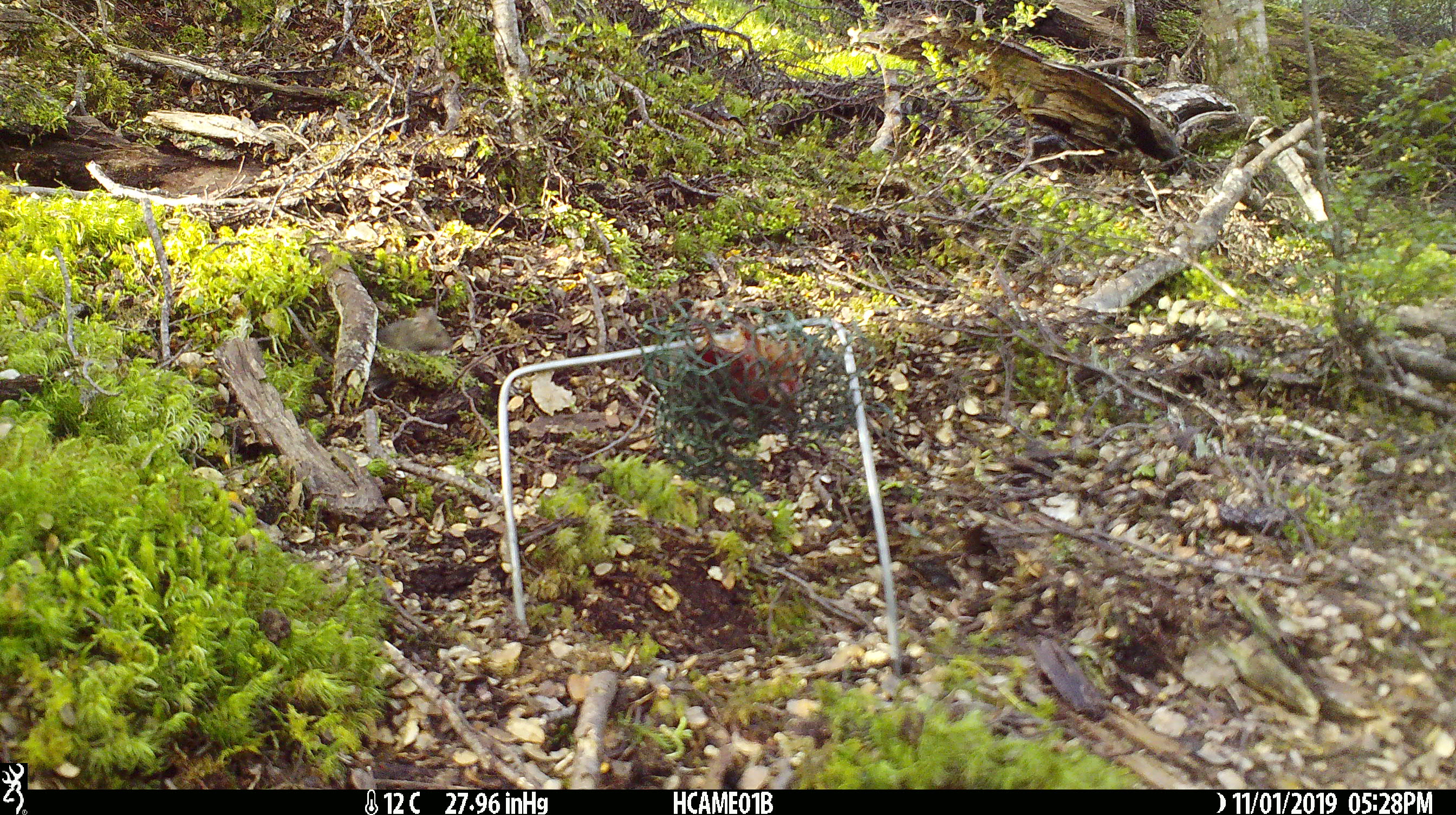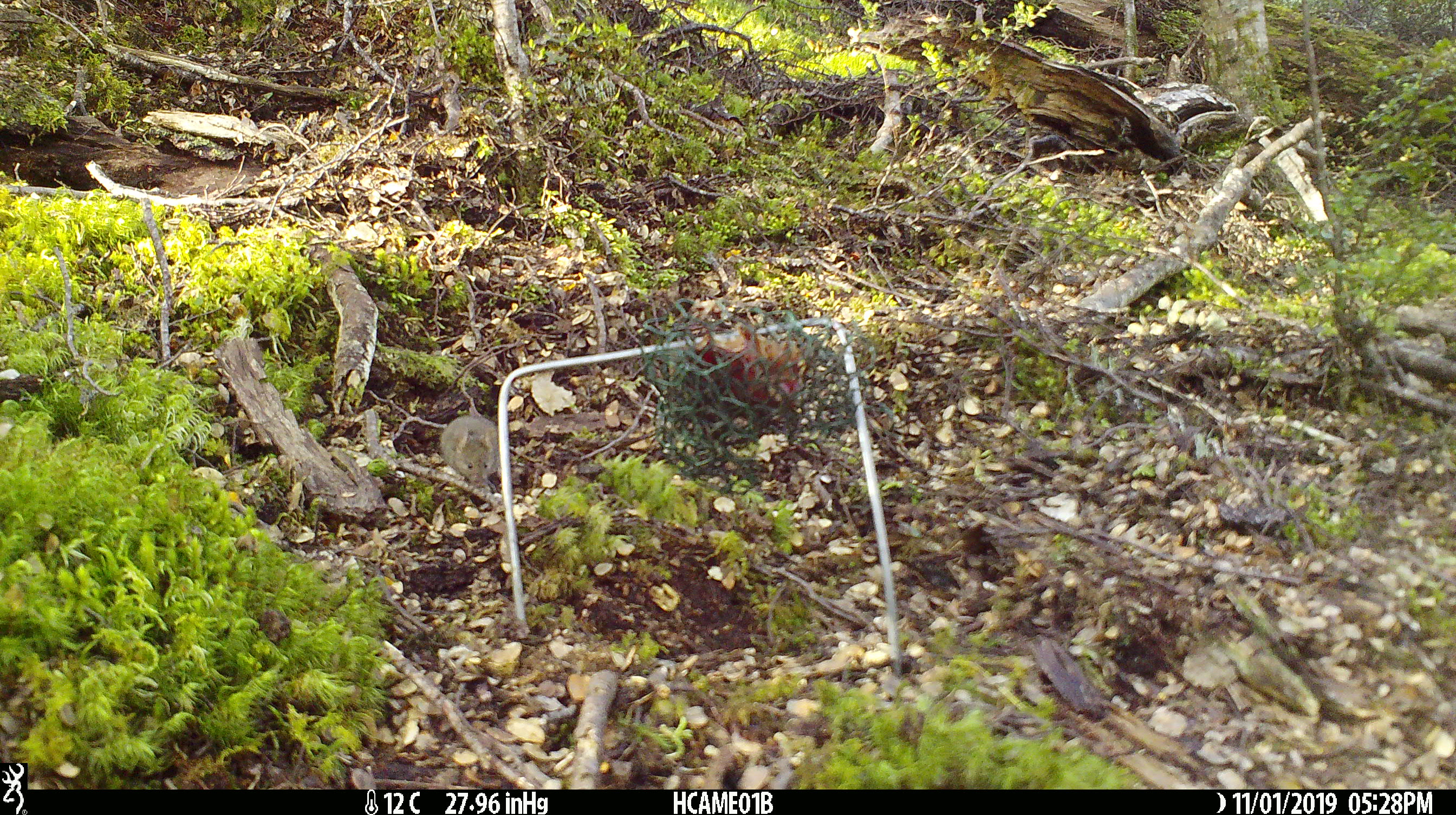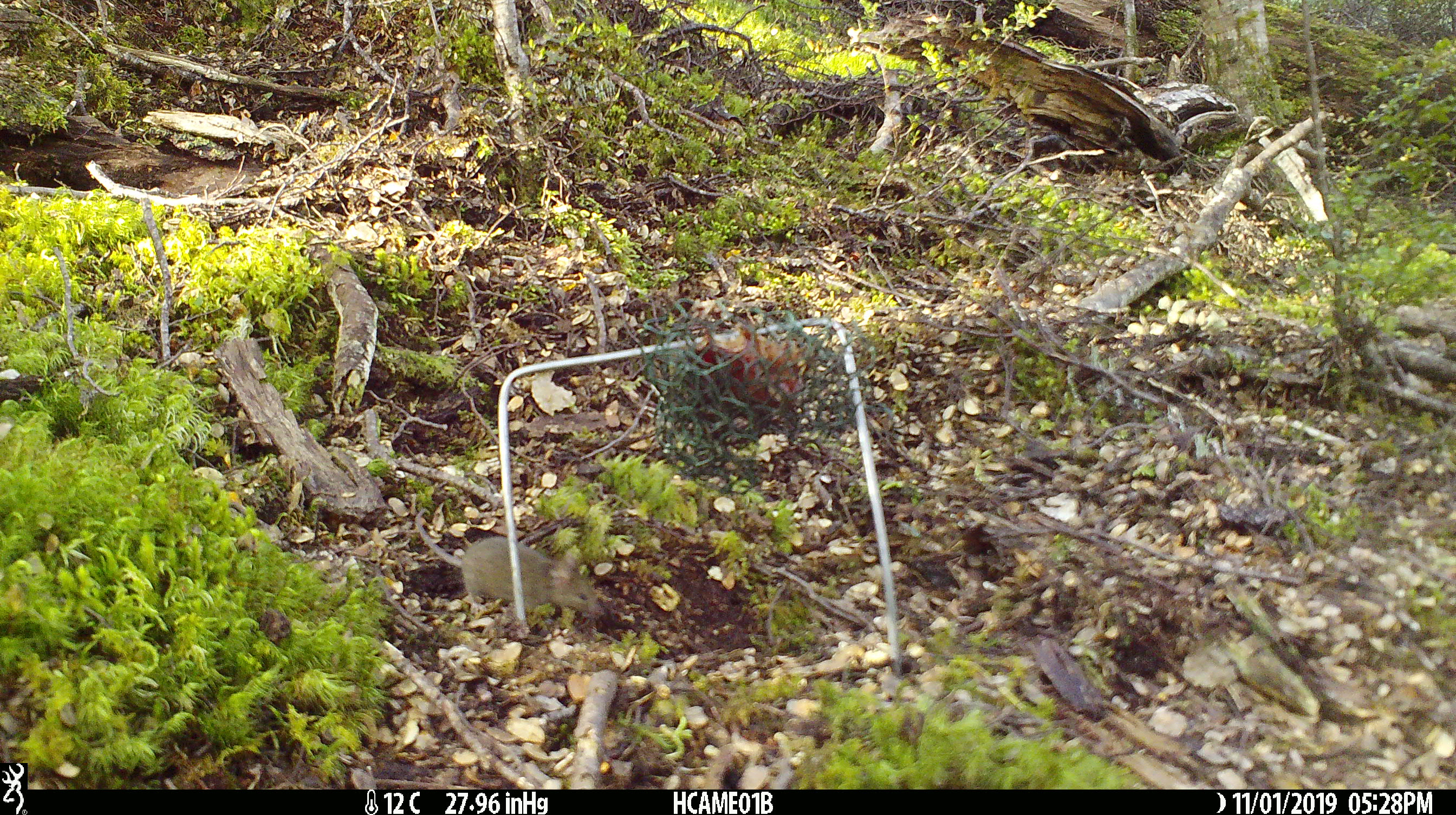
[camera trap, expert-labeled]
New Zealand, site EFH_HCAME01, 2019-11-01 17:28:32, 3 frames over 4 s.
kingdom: Animalia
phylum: Chordata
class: Mammalia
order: Rodentia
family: Muridae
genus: Mus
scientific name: Mus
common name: mouse